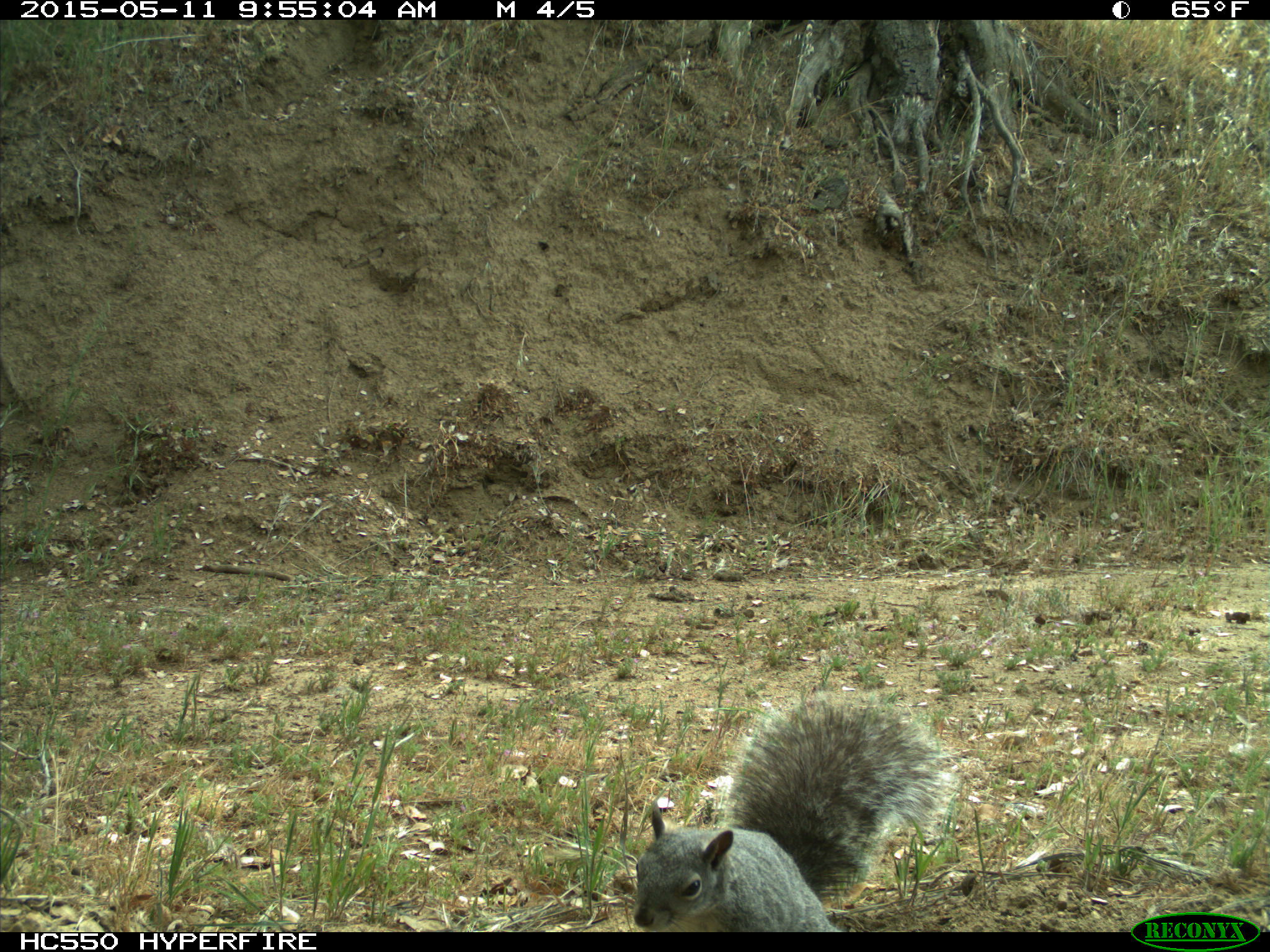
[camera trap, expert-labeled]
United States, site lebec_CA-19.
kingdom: Animalia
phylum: Chordata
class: Mammalia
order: Rodentia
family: Sciuridae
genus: Sciurus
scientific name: Sciurus carolinensis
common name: eastern gray squirrel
Sciurus carolinensis (eastern gray squirrel).